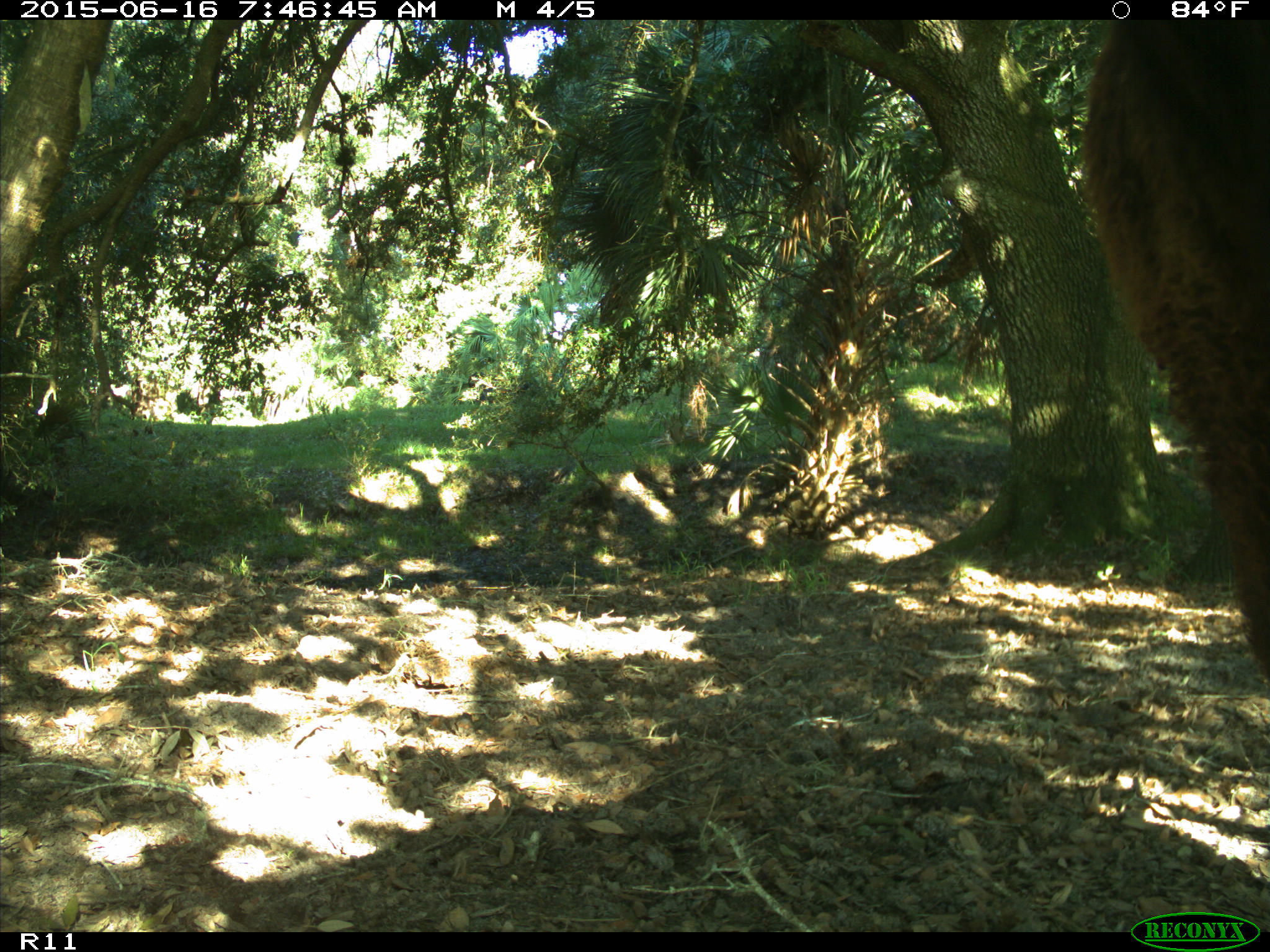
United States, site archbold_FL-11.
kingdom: Animalia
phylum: Chordata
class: Mammalia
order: Artiodactyla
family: Bovidae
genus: Bos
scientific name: Bos taurus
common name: domestic cow